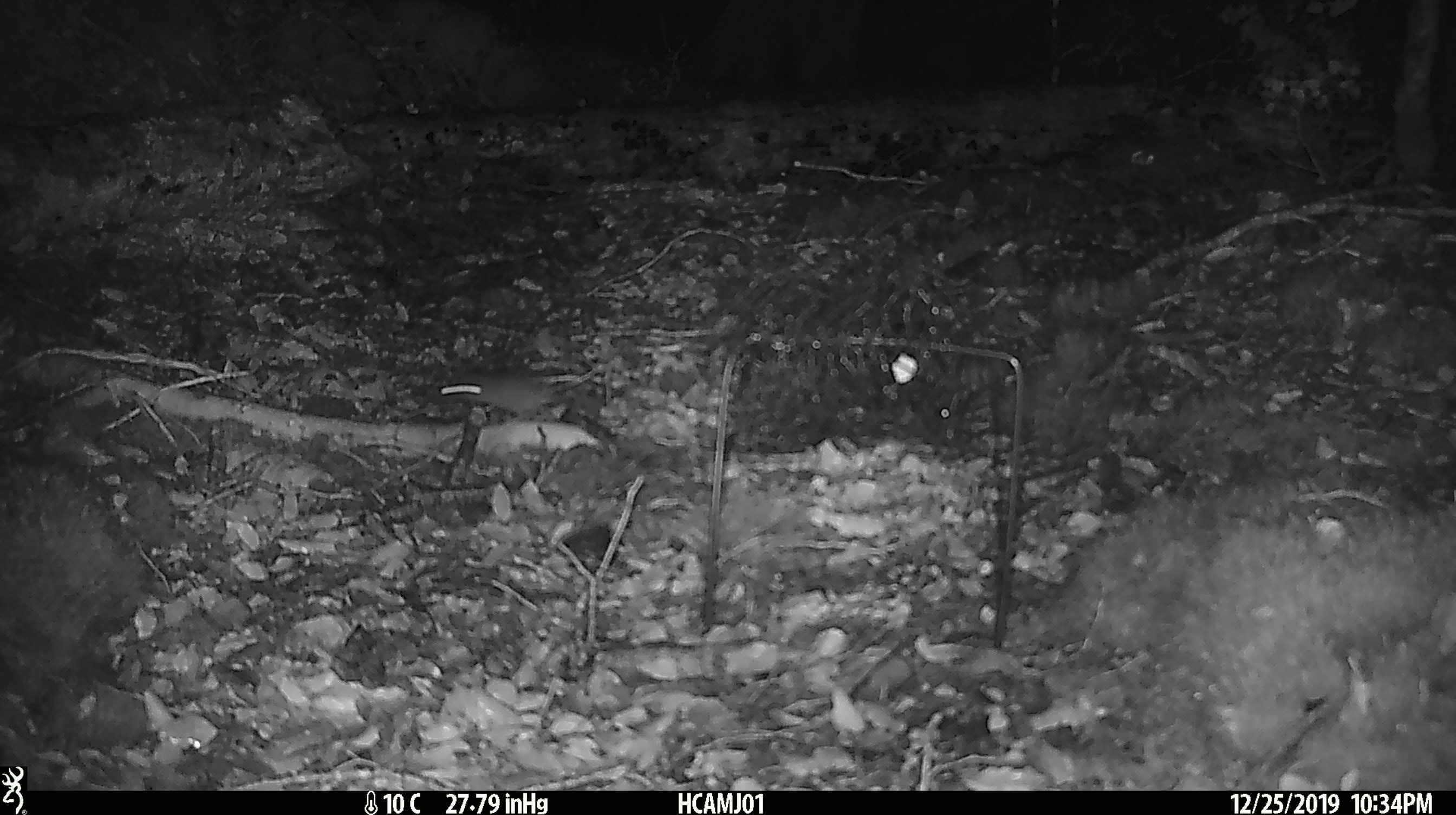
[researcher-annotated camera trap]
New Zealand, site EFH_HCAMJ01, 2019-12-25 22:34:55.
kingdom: Animalia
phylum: Chordata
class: Mammalia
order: Rodentia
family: Muridae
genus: Mus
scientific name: Mus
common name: mouse